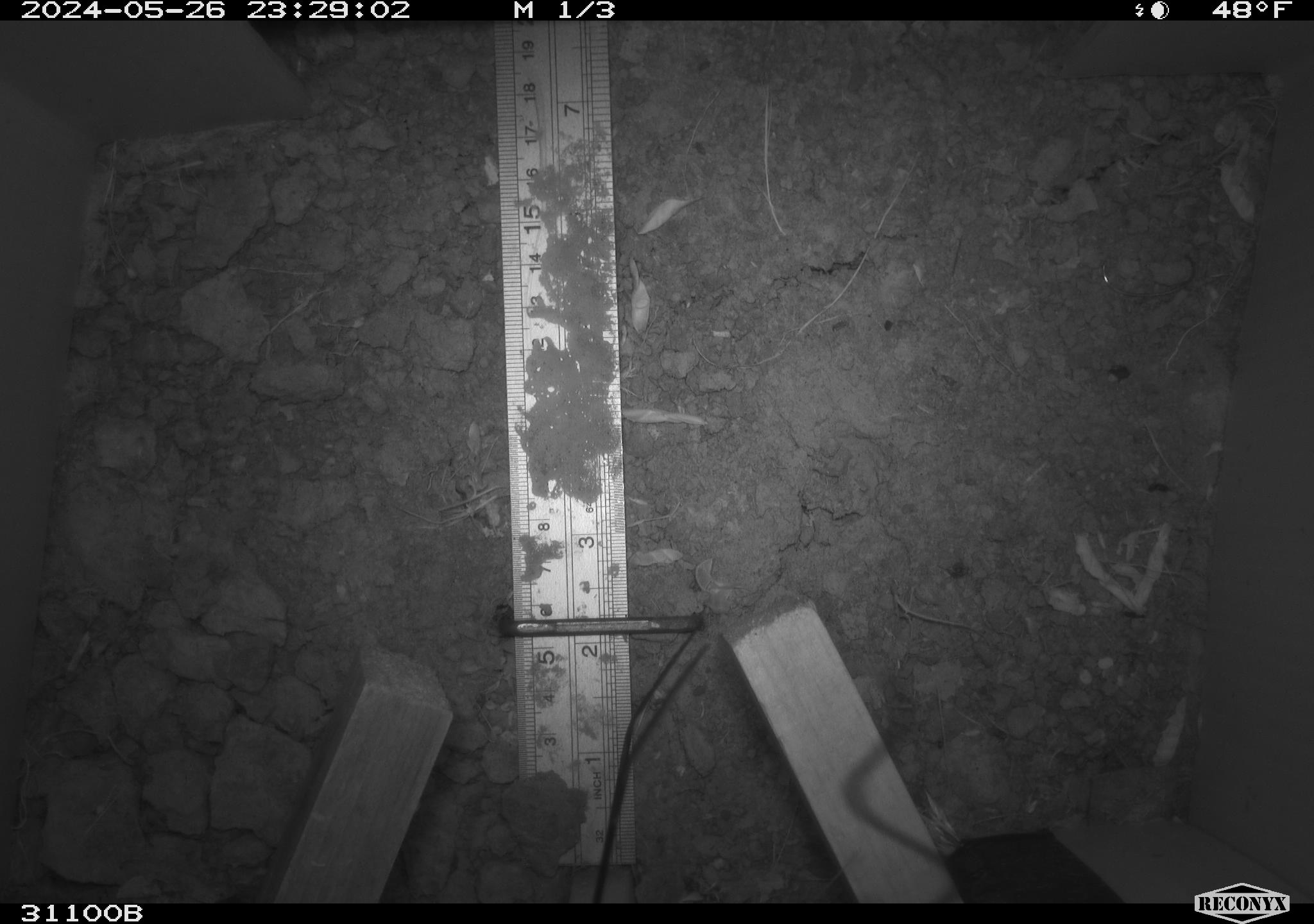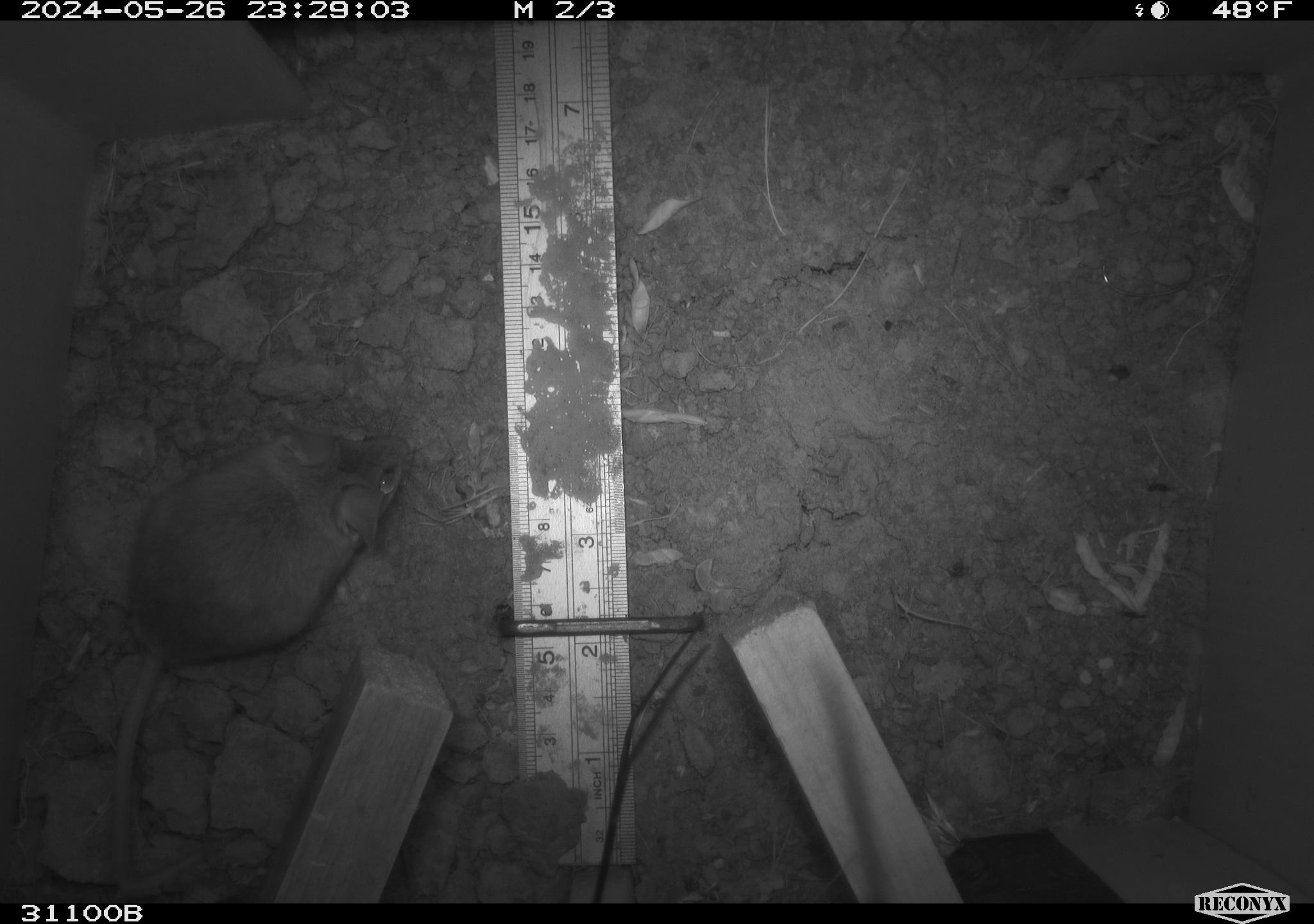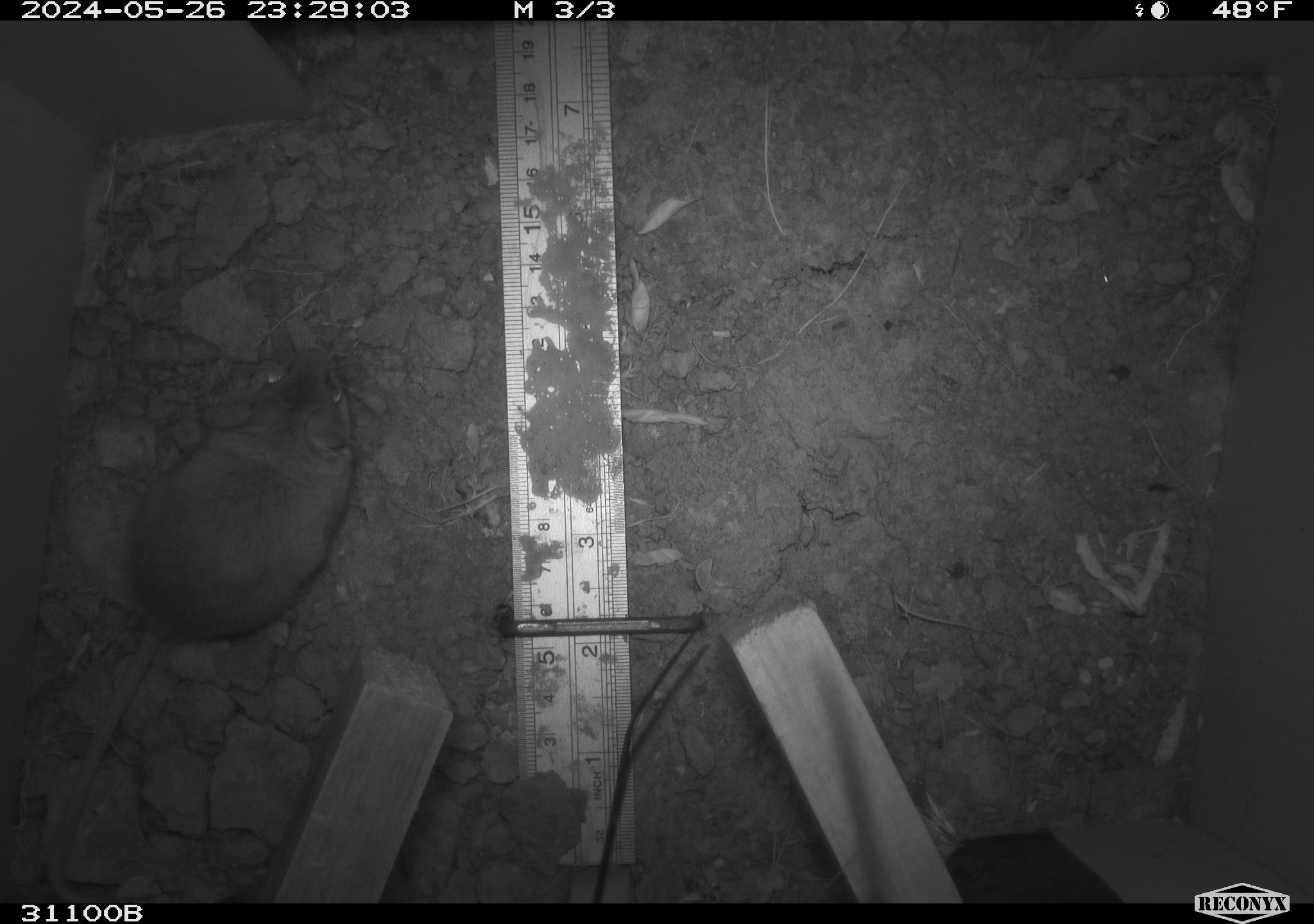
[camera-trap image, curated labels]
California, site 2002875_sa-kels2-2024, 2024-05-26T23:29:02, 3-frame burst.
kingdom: Animalia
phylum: Chordata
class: Mammalia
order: Rodentia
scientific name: Rodentia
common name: rodent